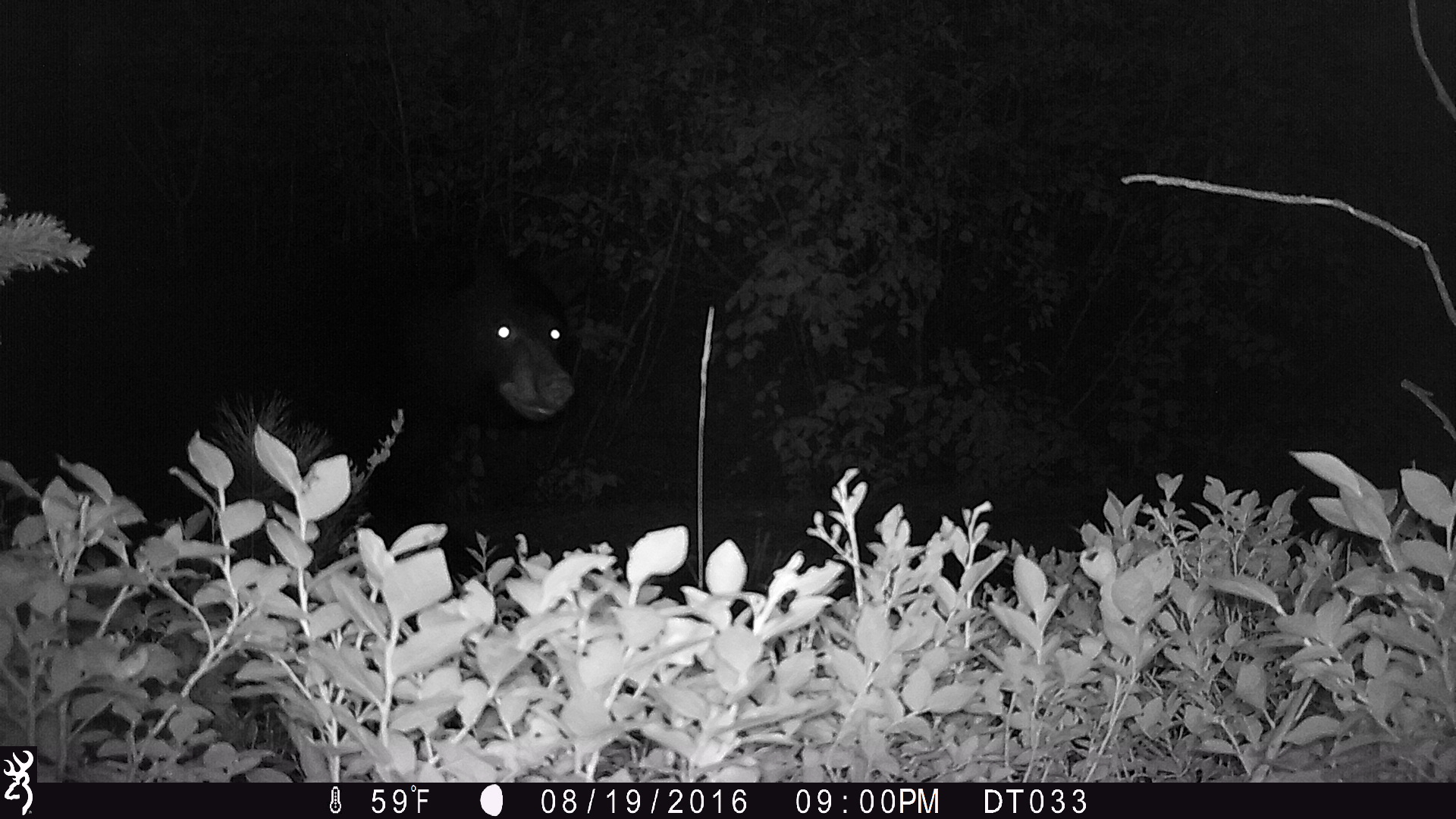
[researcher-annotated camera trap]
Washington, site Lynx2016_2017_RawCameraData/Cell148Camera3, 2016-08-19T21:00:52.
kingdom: Animalia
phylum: Chordata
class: Mammalia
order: Carnivora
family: Ursidae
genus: Ursus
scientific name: Ursus americanus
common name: american black bear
Ursus americanus (american black bear). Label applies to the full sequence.